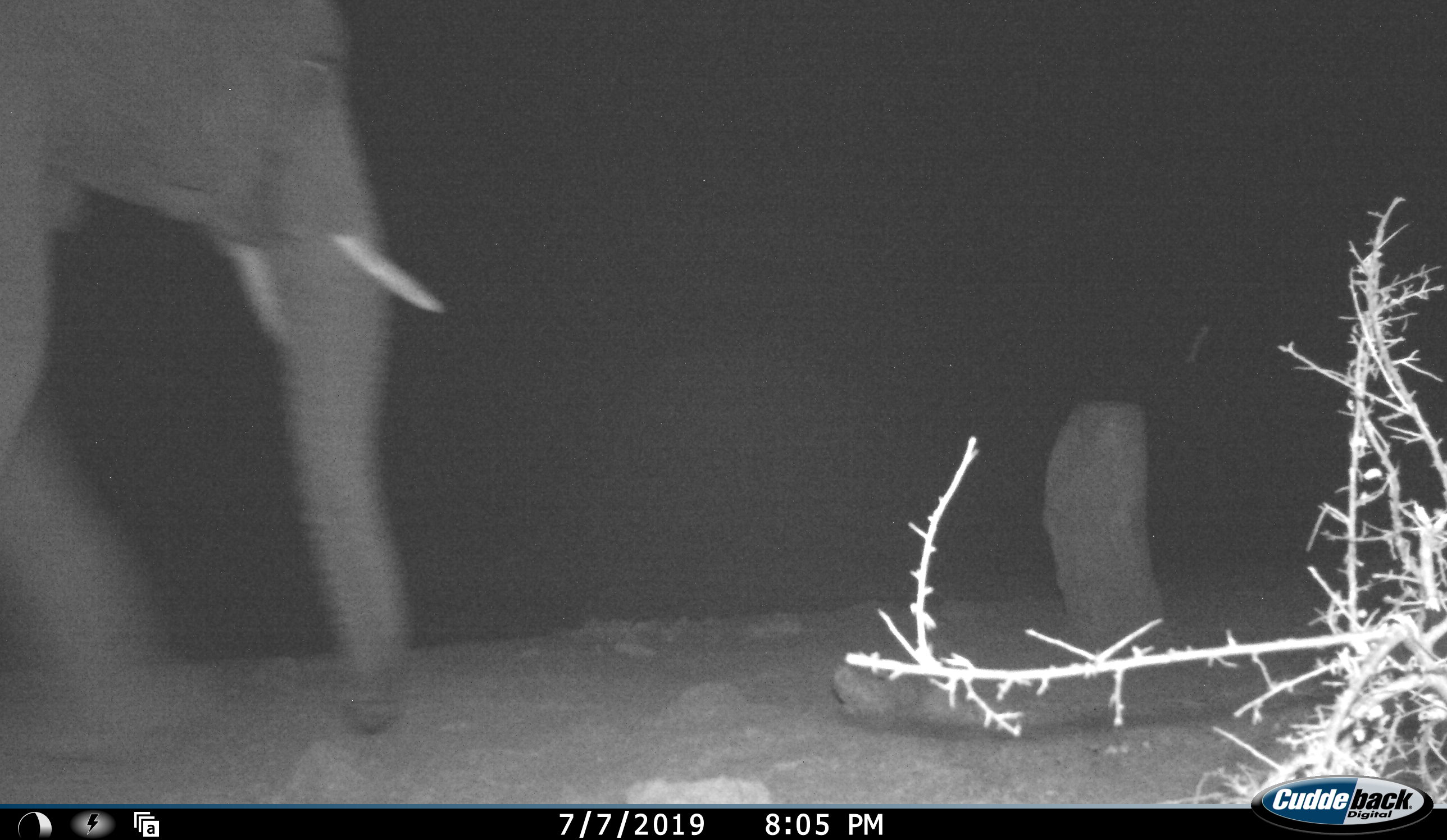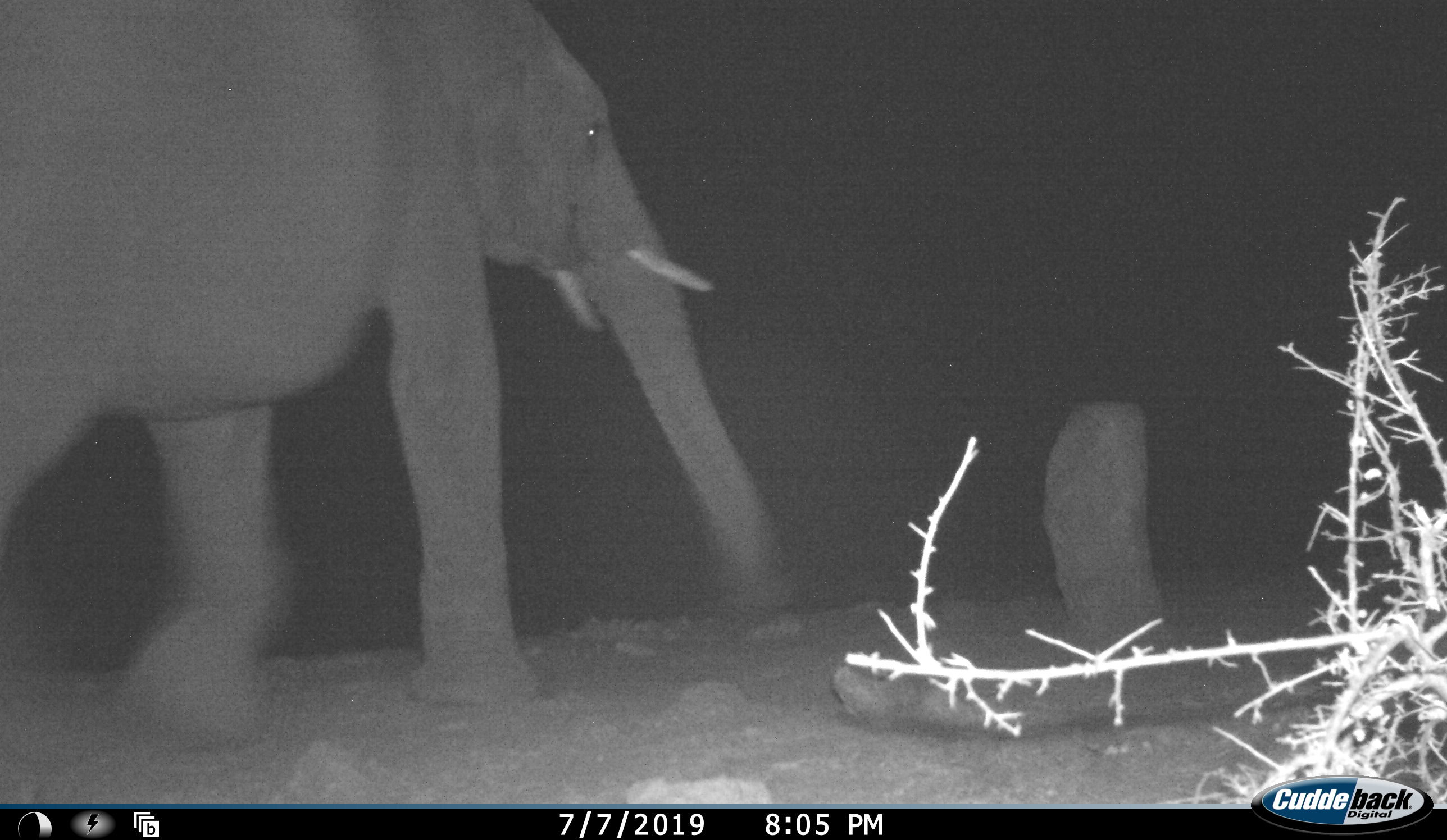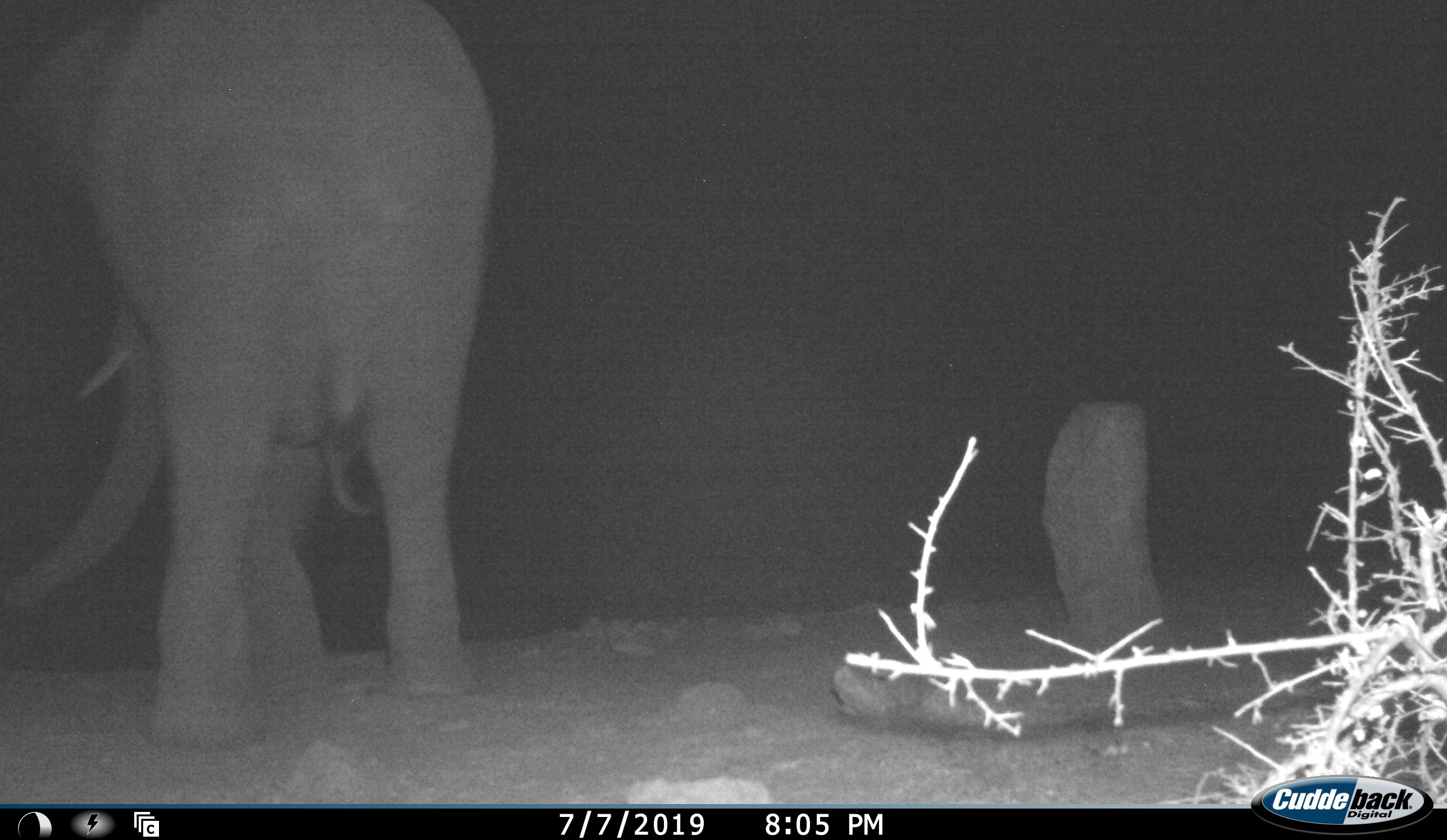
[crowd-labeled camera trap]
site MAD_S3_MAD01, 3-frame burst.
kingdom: Animalia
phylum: Chordata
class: Mammalia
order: Proboscidea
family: Elephantidae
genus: Loxodonta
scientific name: Loxodonta africana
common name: african bush elephant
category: elephant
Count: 1.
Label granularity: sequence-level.